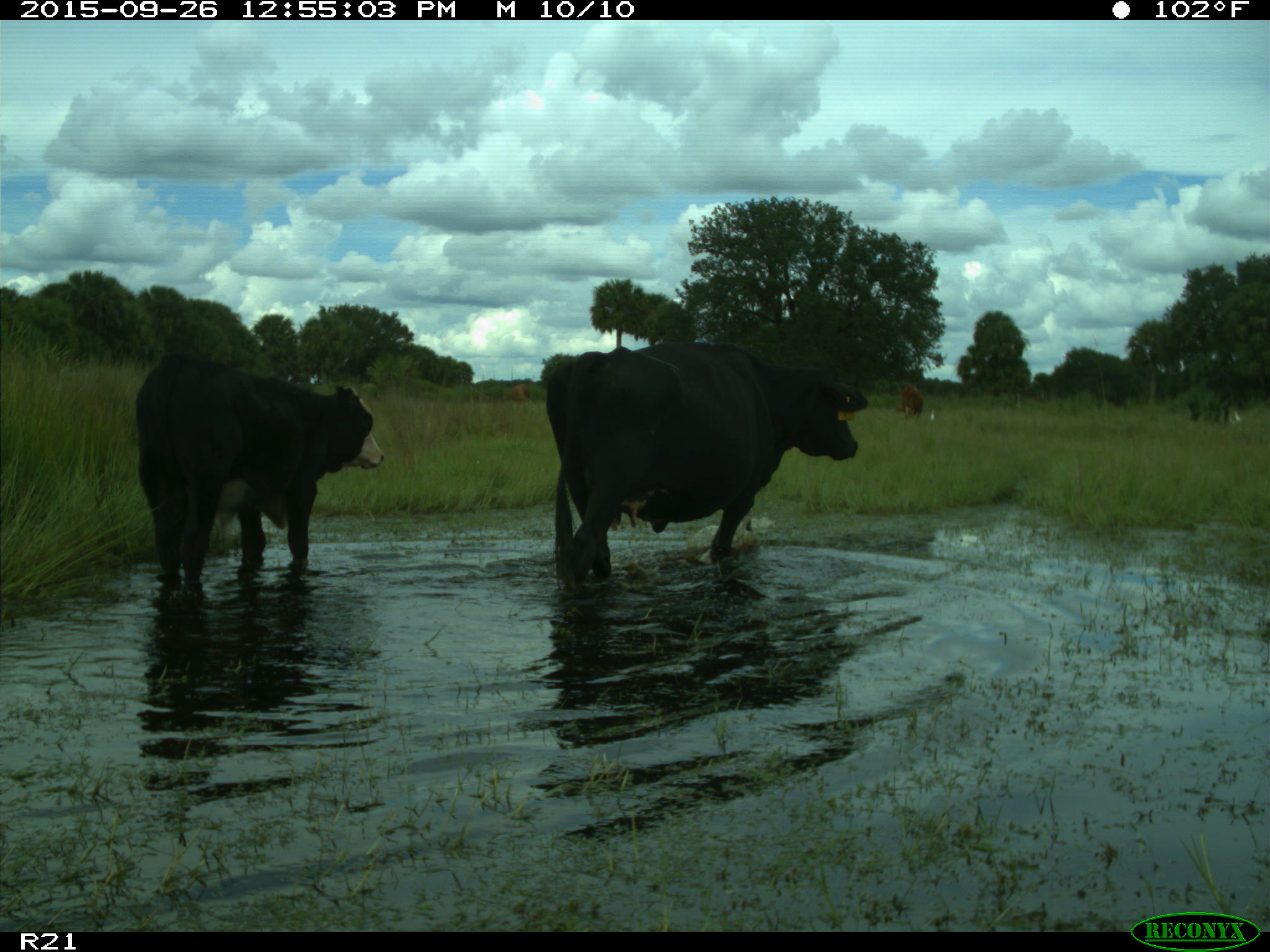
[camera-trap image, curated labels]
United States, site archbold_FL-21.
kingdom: Animalia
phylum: Chordata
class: Mammalia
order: Artiodactyla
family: Bovidae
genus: Bos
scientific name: Bos taurus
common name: domestic cow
Bos taurus (domestic cow).